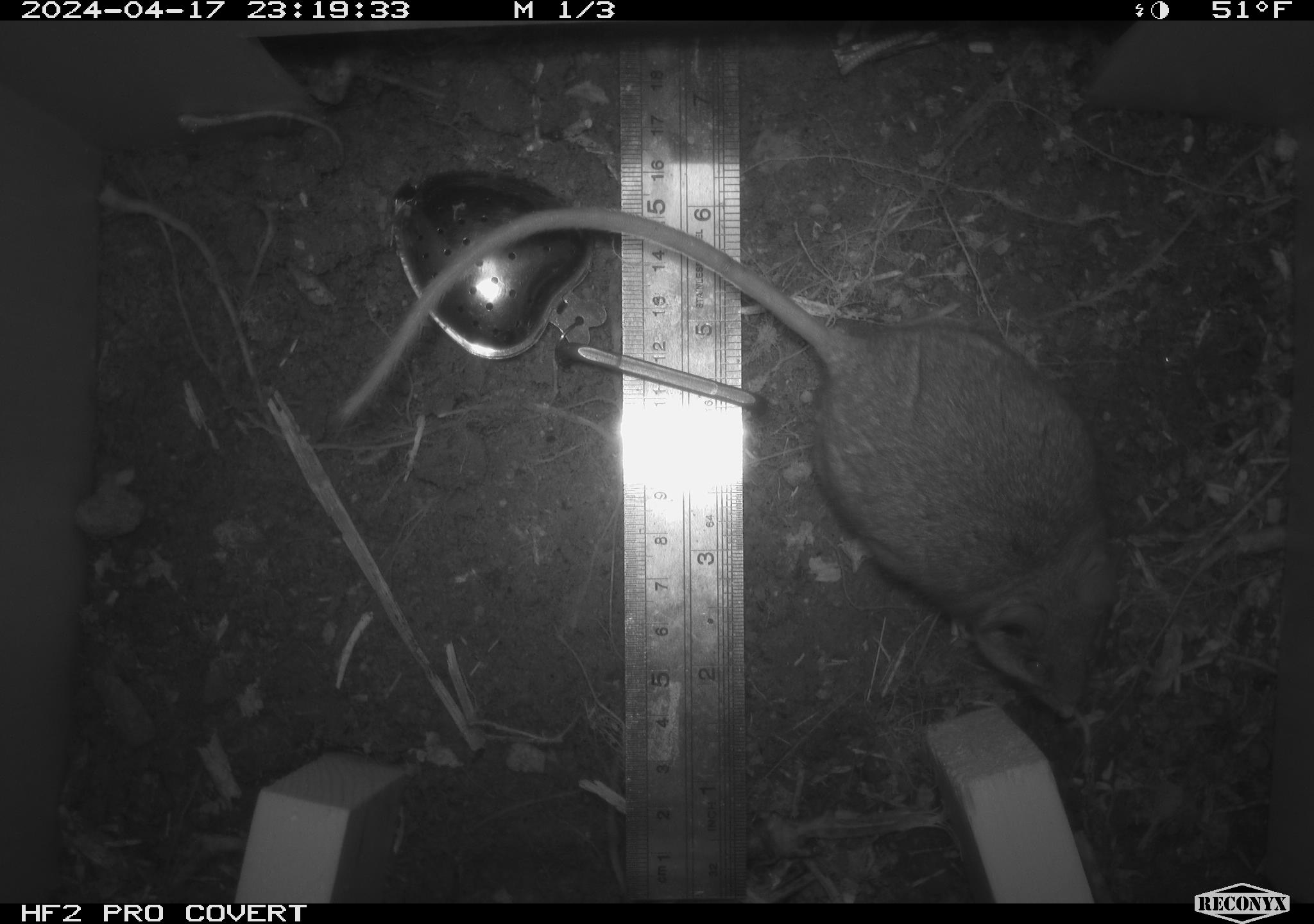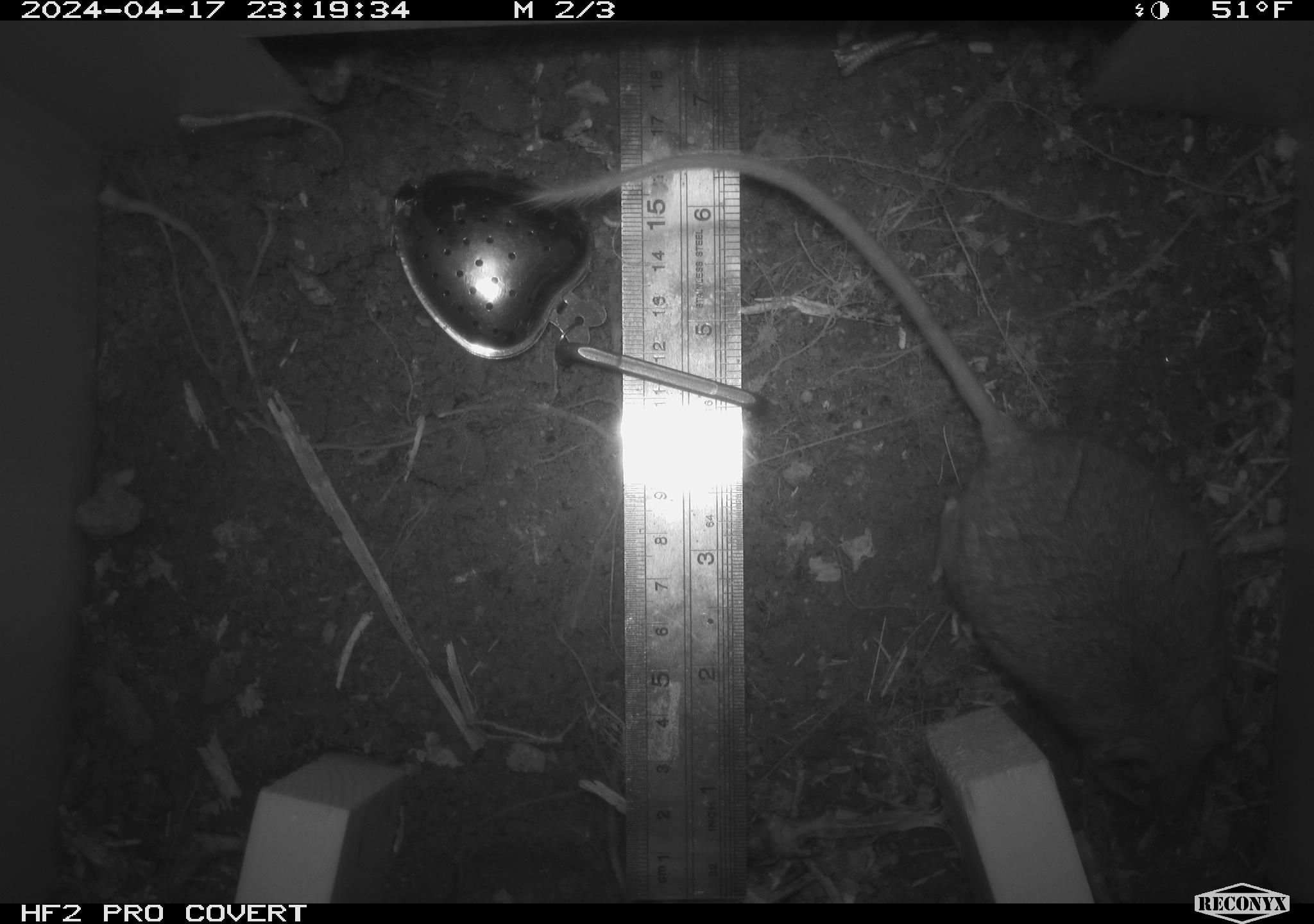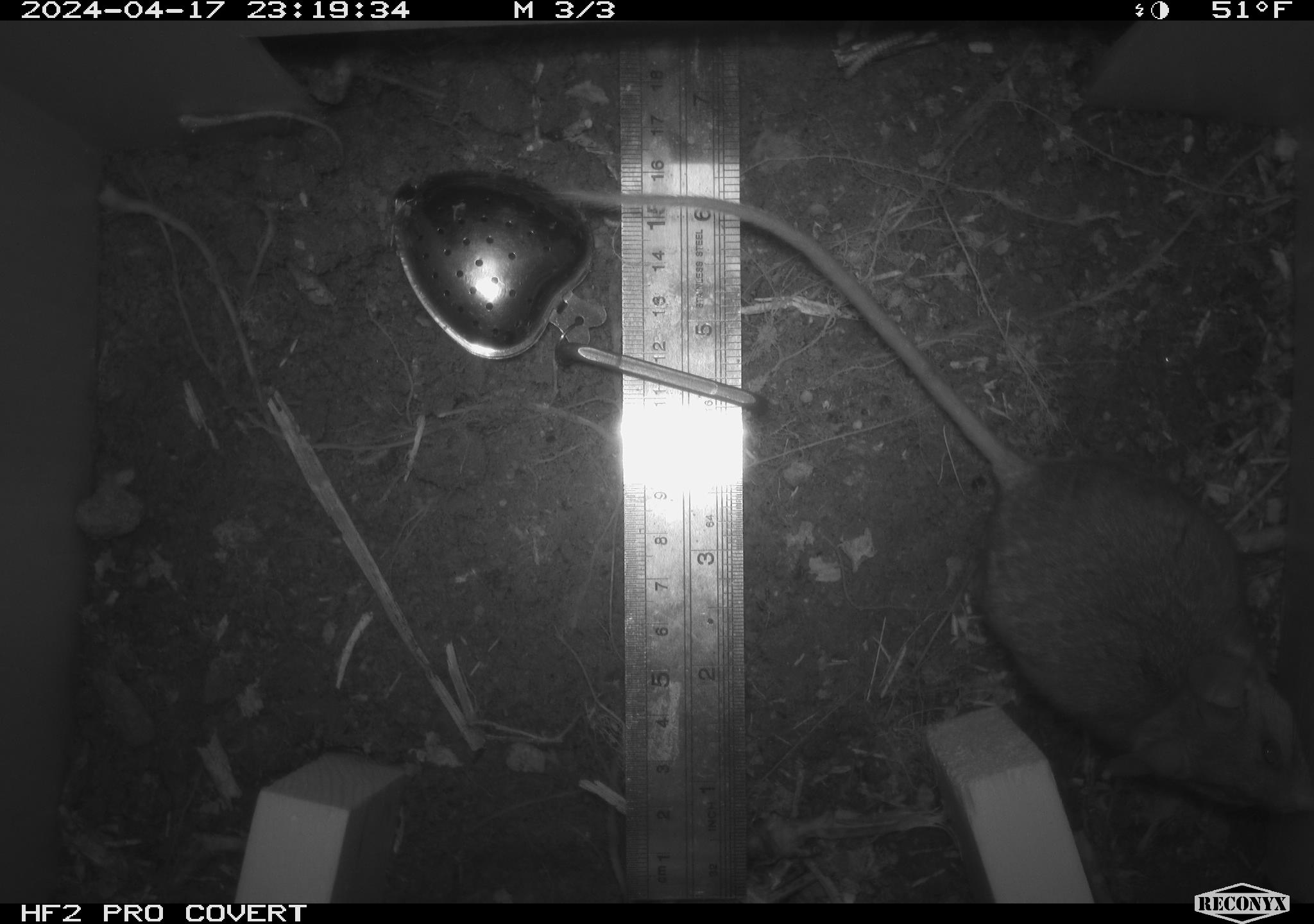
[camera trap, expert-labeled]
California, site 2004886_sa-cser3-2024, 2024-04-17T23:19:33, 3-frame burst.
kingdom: Animalia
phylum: Chordata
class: Mammalia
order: Rodentia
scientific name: Rodentia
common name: rodent